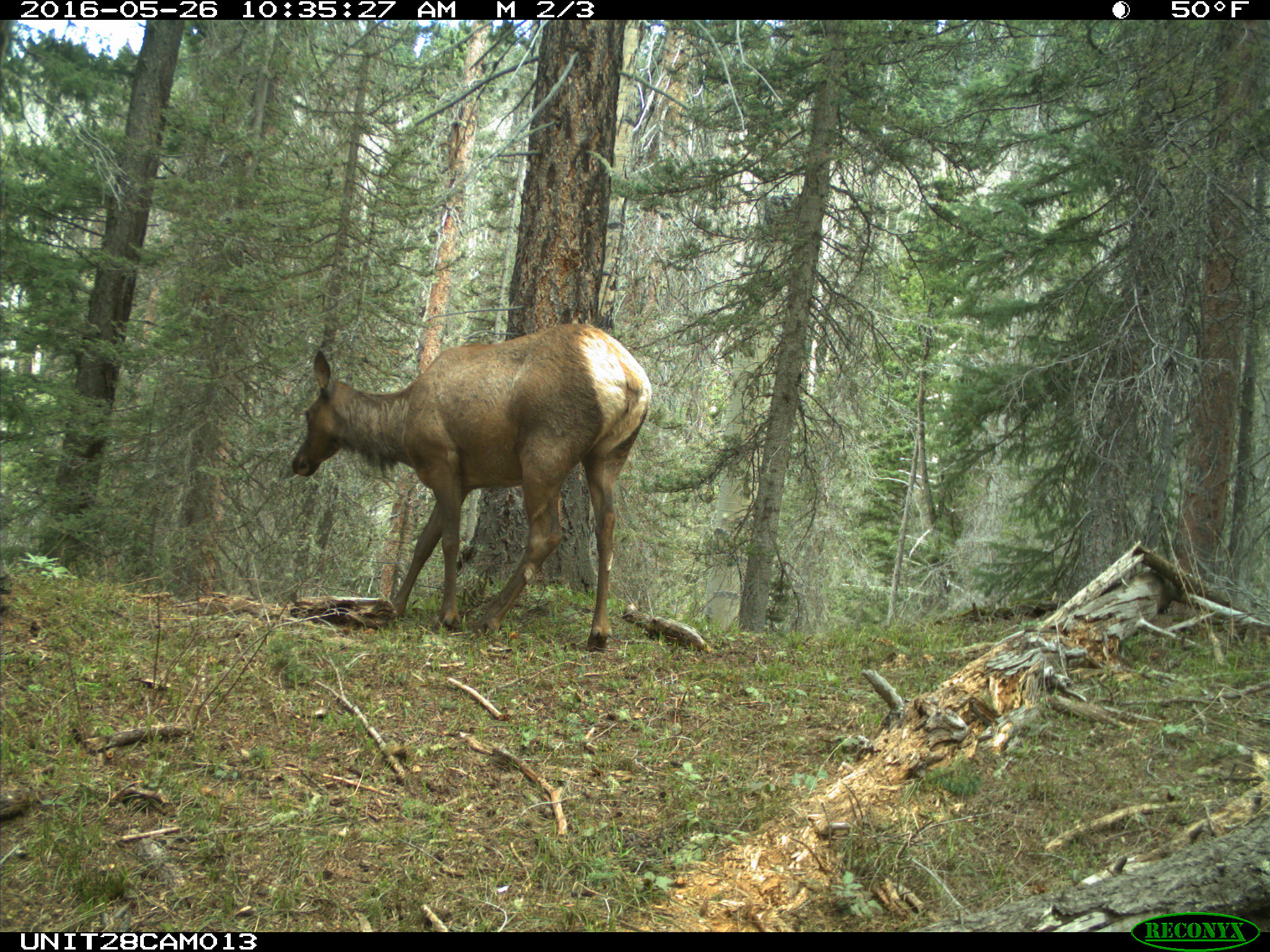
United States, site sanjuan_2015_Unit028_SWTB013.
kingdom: Animalia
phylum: Chordata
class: Mammalia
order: Artiodactyla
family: Cervidae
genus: Cervus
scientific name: Cervus elaphus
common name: red deer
Cervus elaphus (red deer).